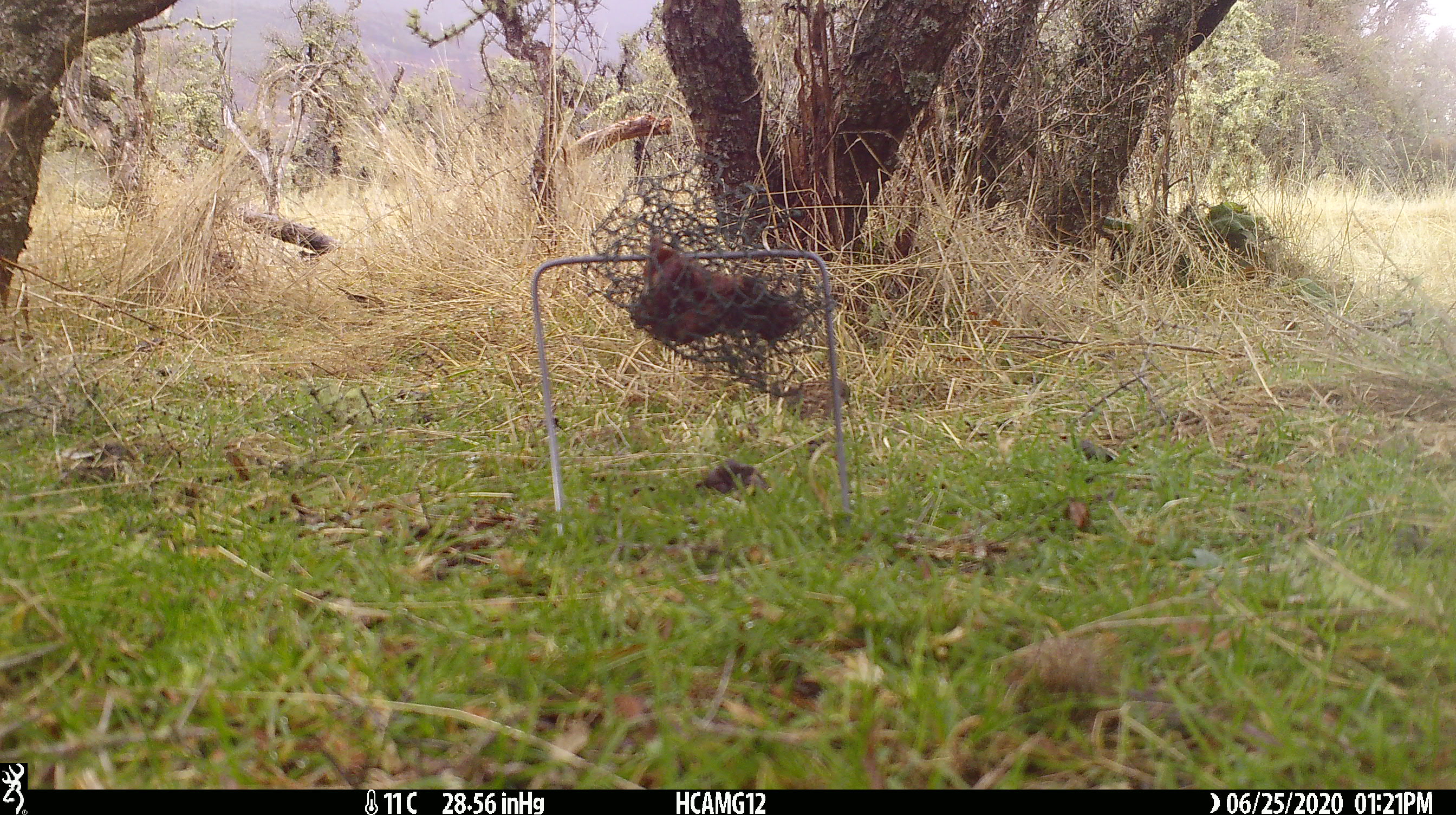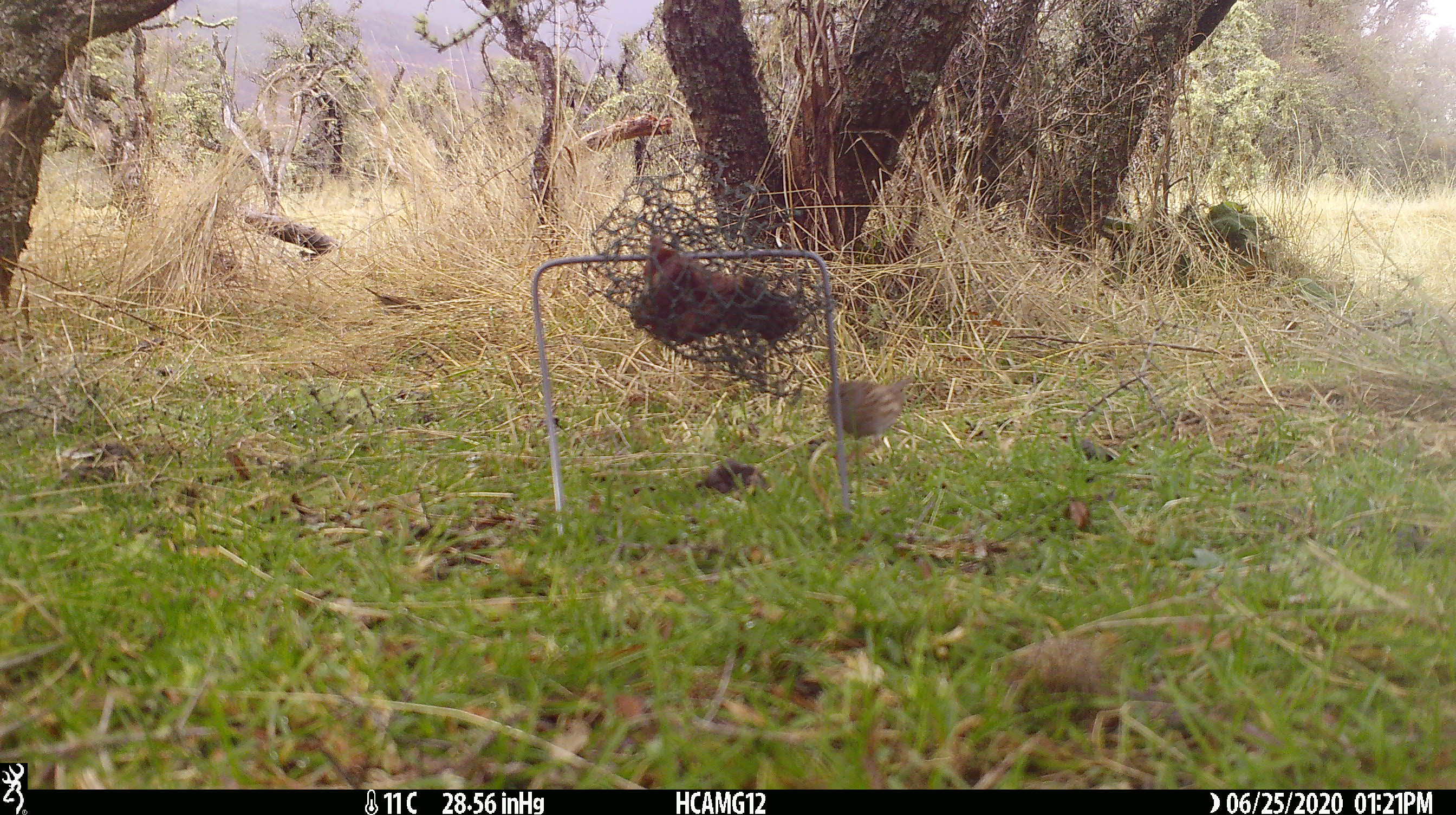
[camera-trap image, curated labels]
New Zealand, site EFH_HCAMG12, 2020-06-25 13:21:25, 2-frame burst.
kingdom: Animalia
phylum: Chordata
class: Aves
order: Passeriformes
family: Prunellidae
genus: Prunella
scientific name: Prunella modularis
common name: dunnock